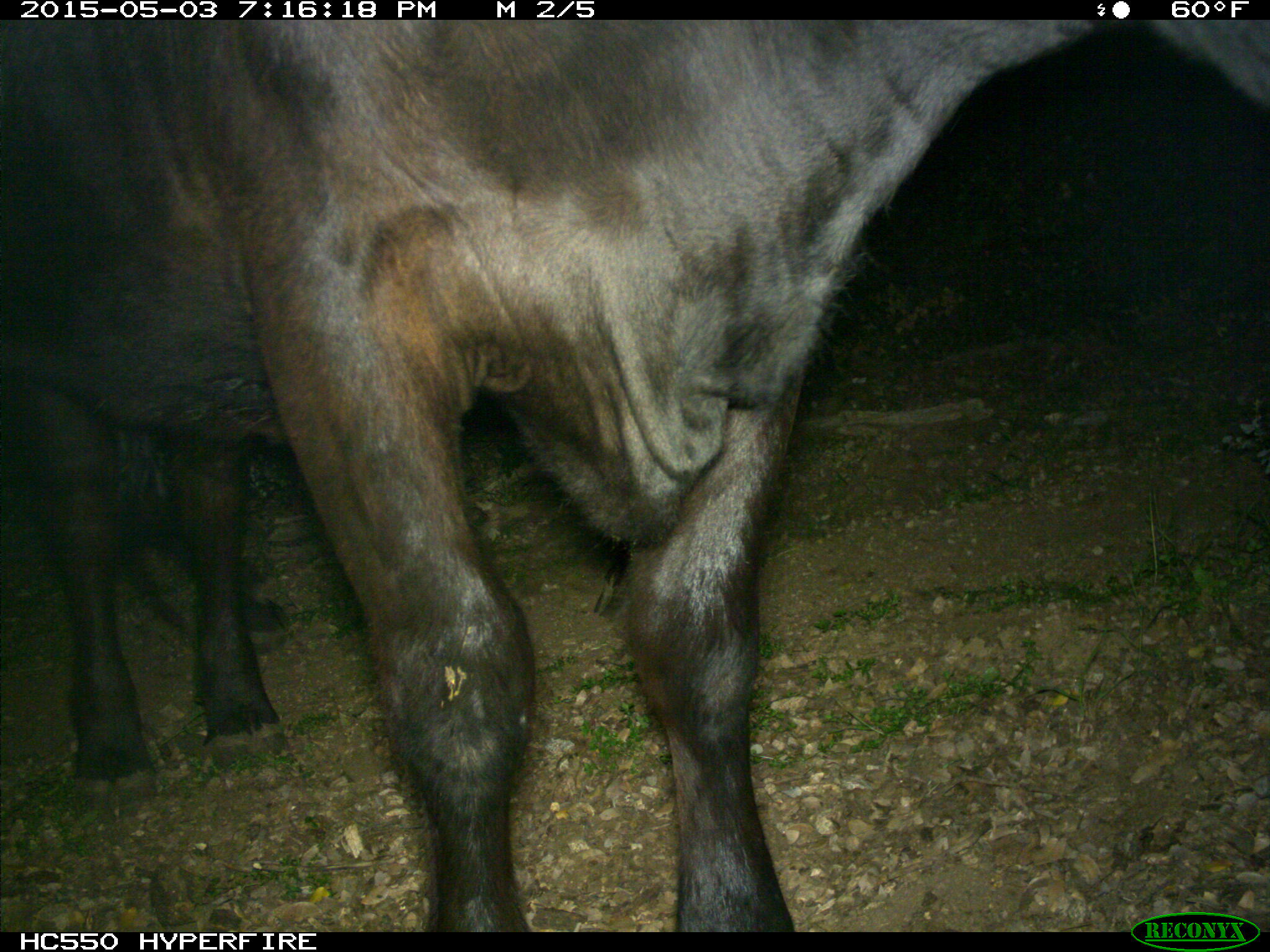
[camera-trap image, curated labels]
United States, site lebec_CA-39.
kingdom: Animalia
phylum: Chordata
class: Mammalia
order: Artiodactyla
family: Bovidae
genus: Bos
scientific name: Bos taurus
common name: domestic cow